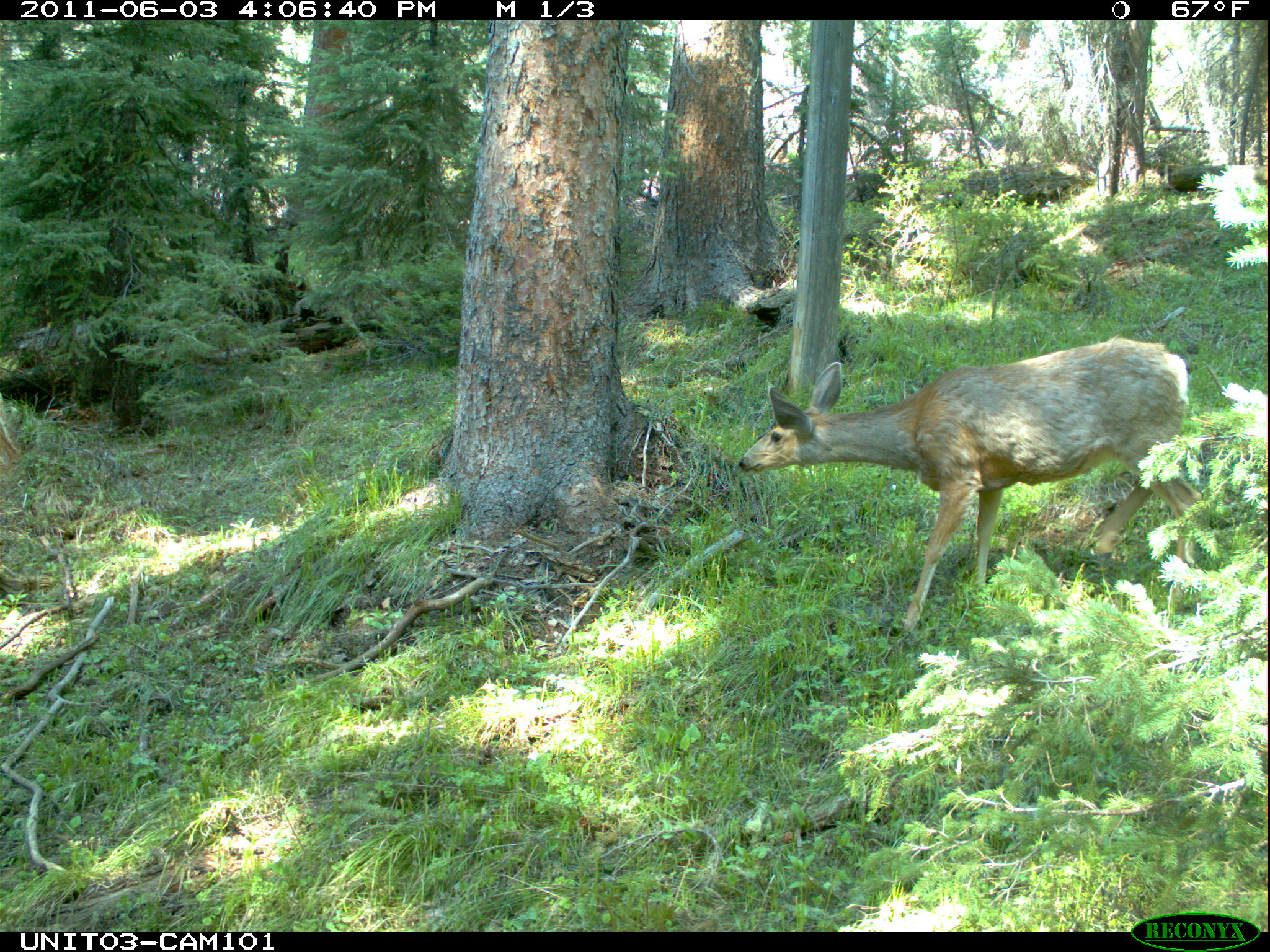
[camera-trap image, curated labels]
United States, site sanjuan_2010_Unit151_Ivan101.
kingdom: Animalia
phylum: Chordata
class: Mammalia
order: Artiodactyla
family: Cervidae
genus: Odocoileus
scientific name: Odocoileus hemionus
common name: mule deer